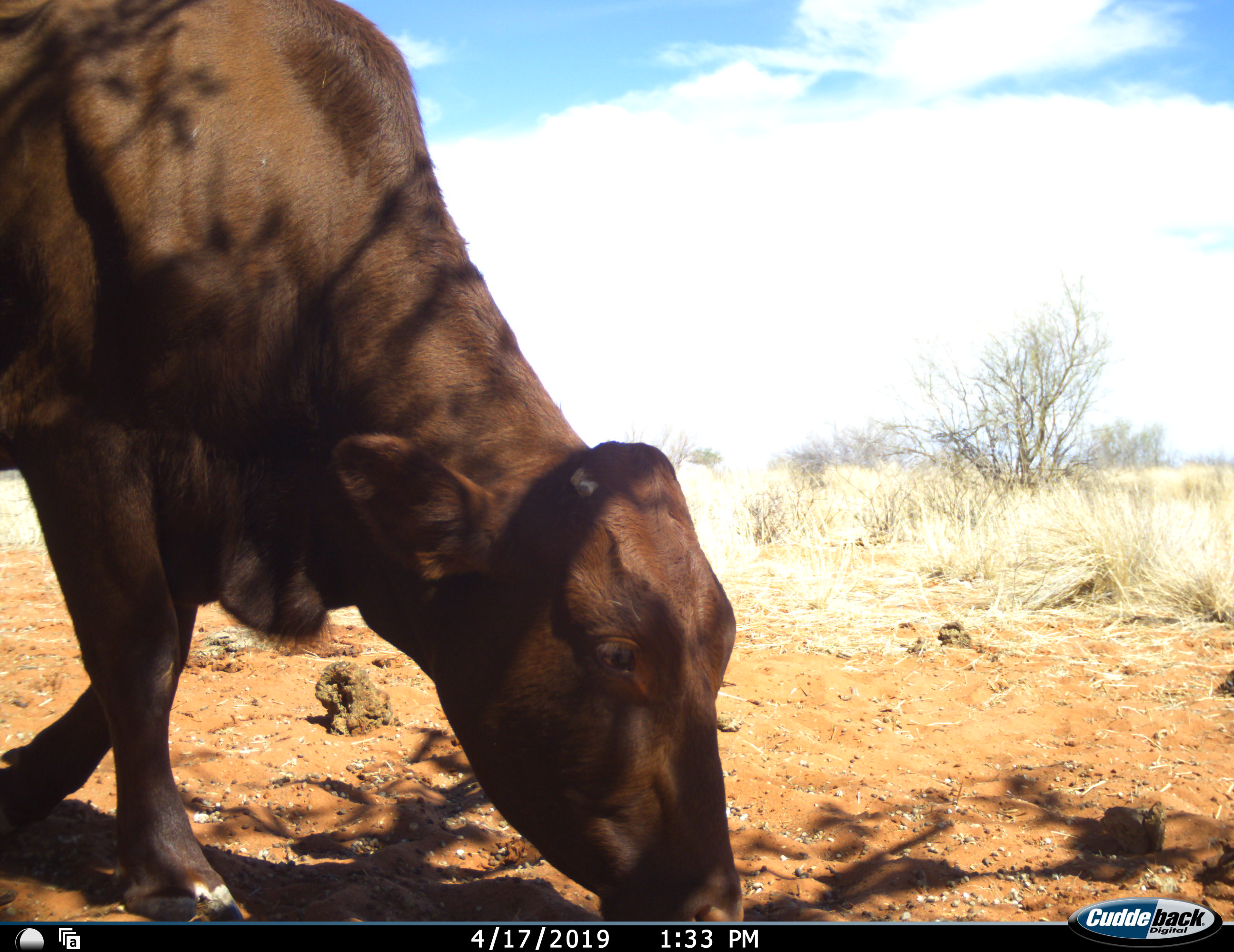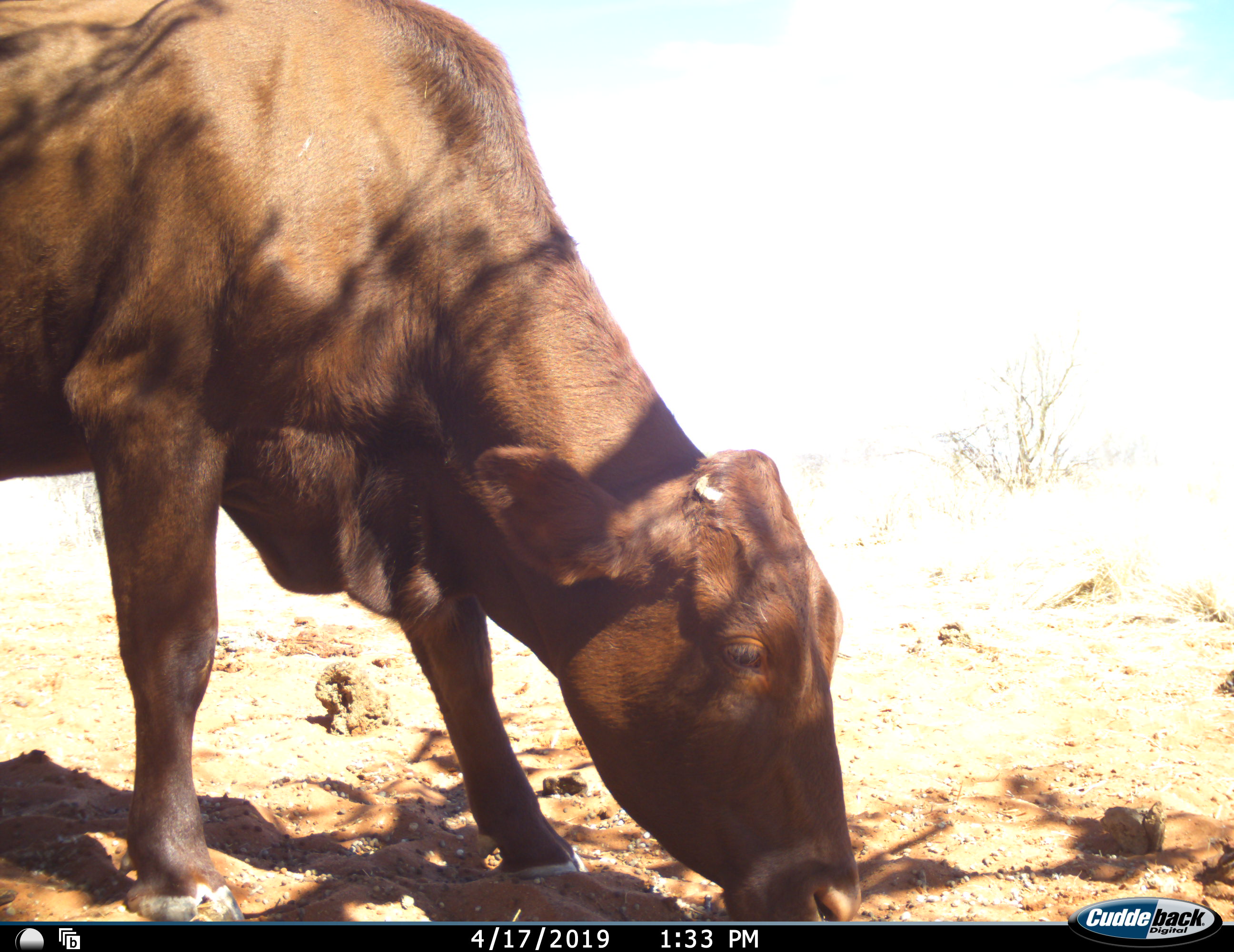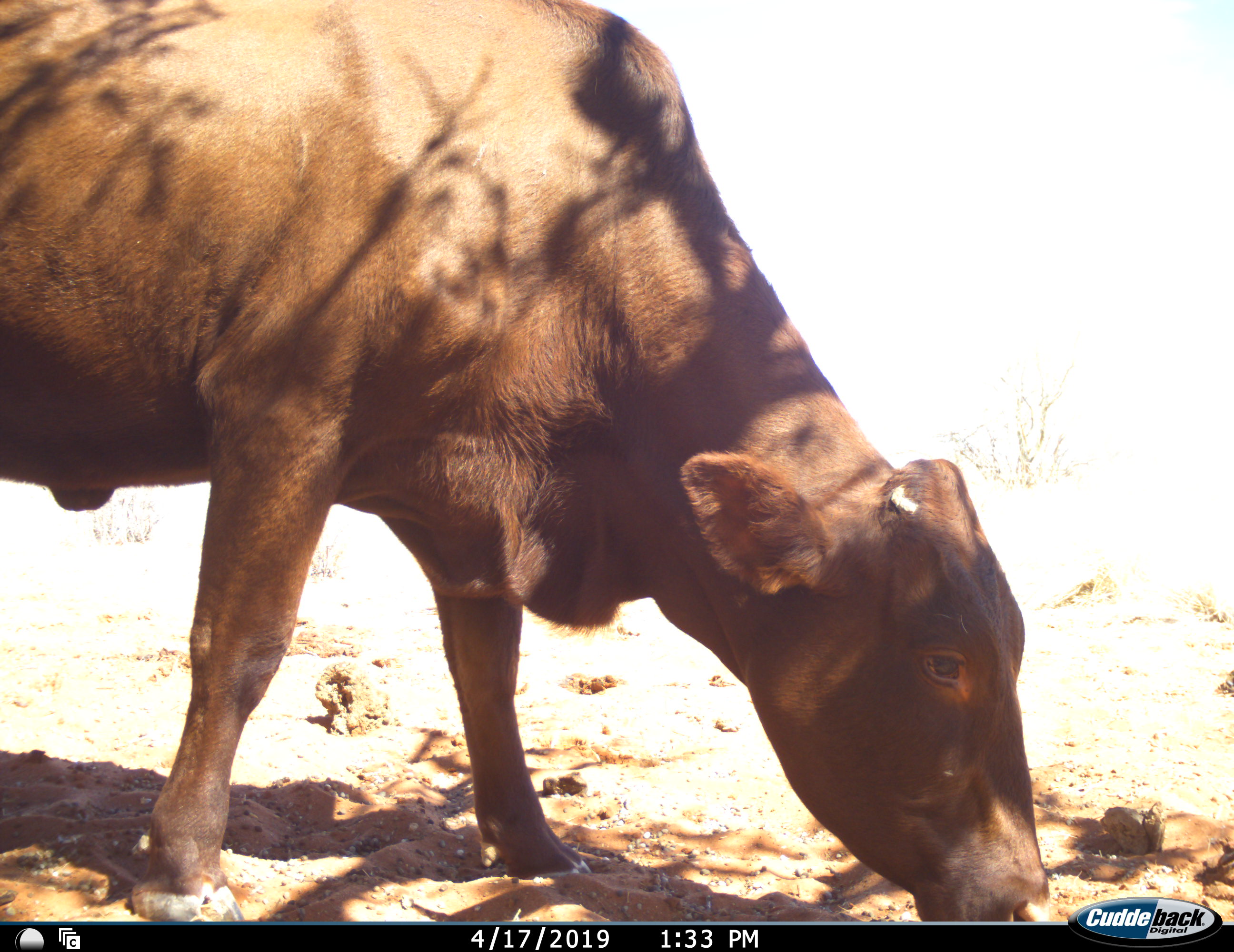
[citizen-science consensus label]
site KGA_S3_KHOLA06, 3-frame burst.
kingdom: Animalia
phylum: Chordata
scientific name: Vertebrata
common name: domestic animal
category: domesticanimal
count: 1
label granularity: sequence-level